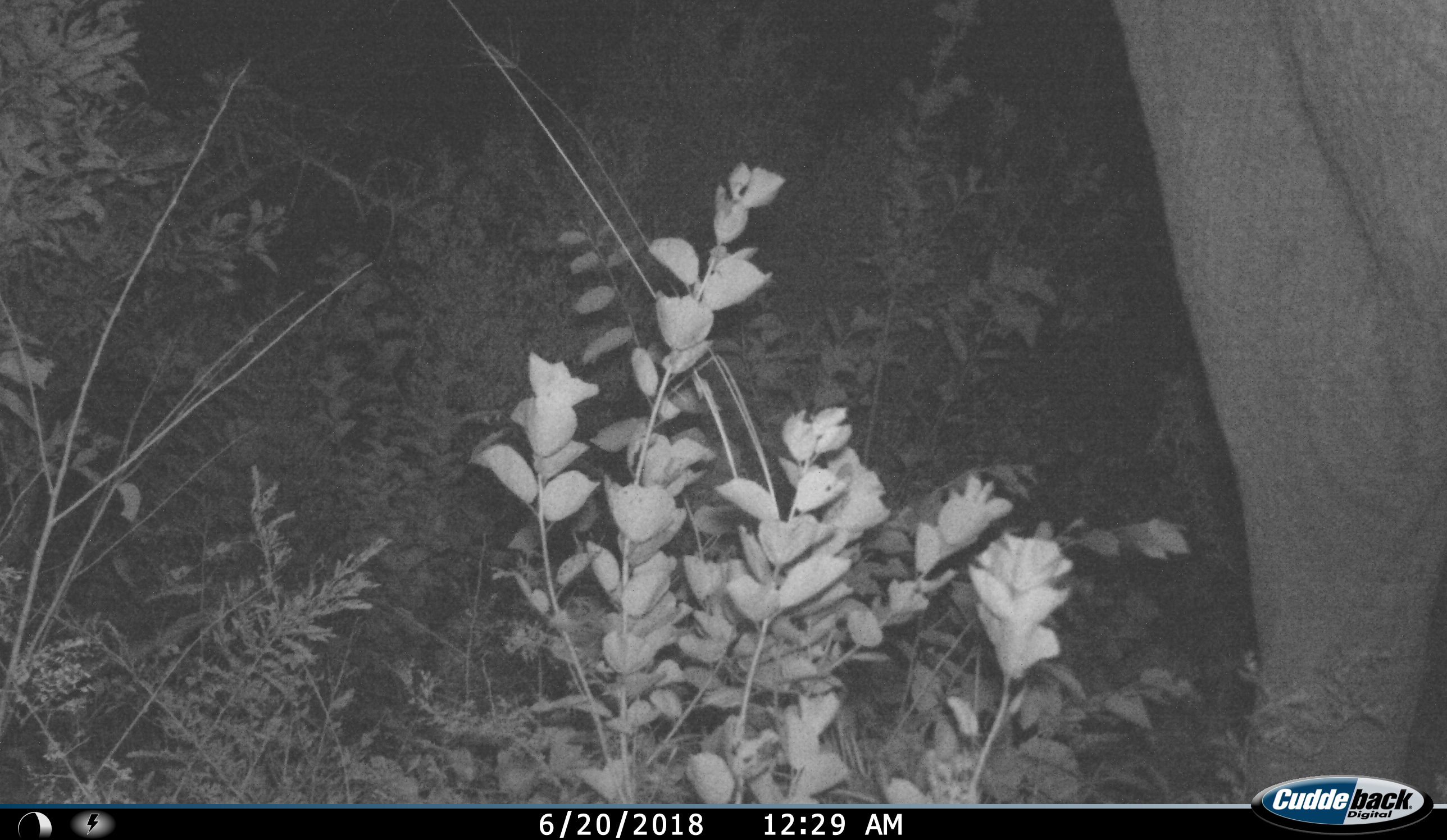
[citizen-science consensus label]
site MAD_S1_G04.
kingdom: Animalia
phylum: Chordata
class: Mammalia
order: Proboscidea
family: Elephantidae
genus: Loxodonta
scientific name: Loxodonta africana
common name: african bush elephant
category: elephant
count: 1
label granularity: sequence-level